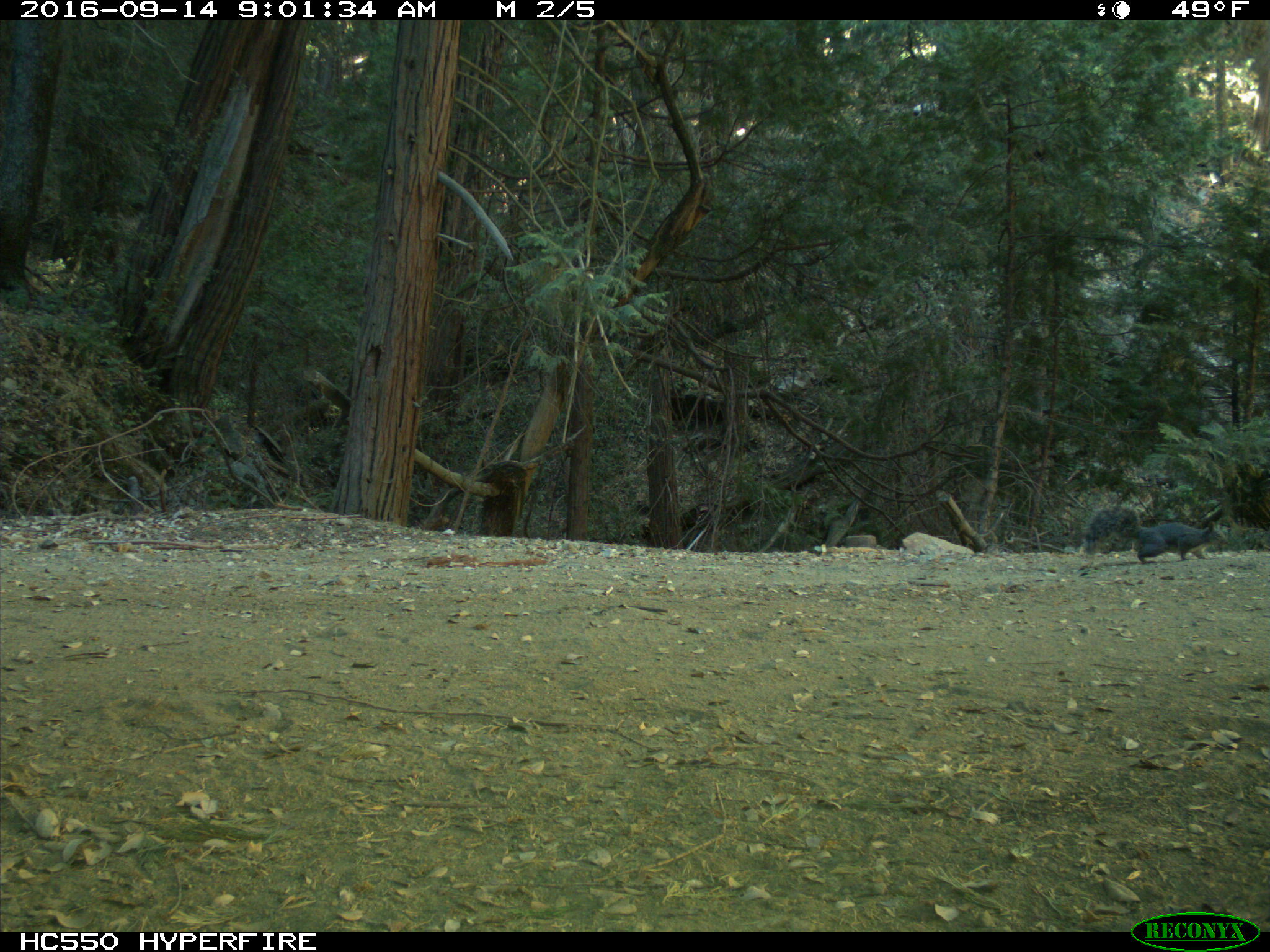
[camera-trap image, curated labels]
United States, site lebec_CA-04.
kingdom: Animalia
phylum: Chordata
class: Mammalia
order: Rodentia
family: Sciuridae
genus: Sciurus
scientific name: Sciurus carolinensis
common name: eastern gray squirrel